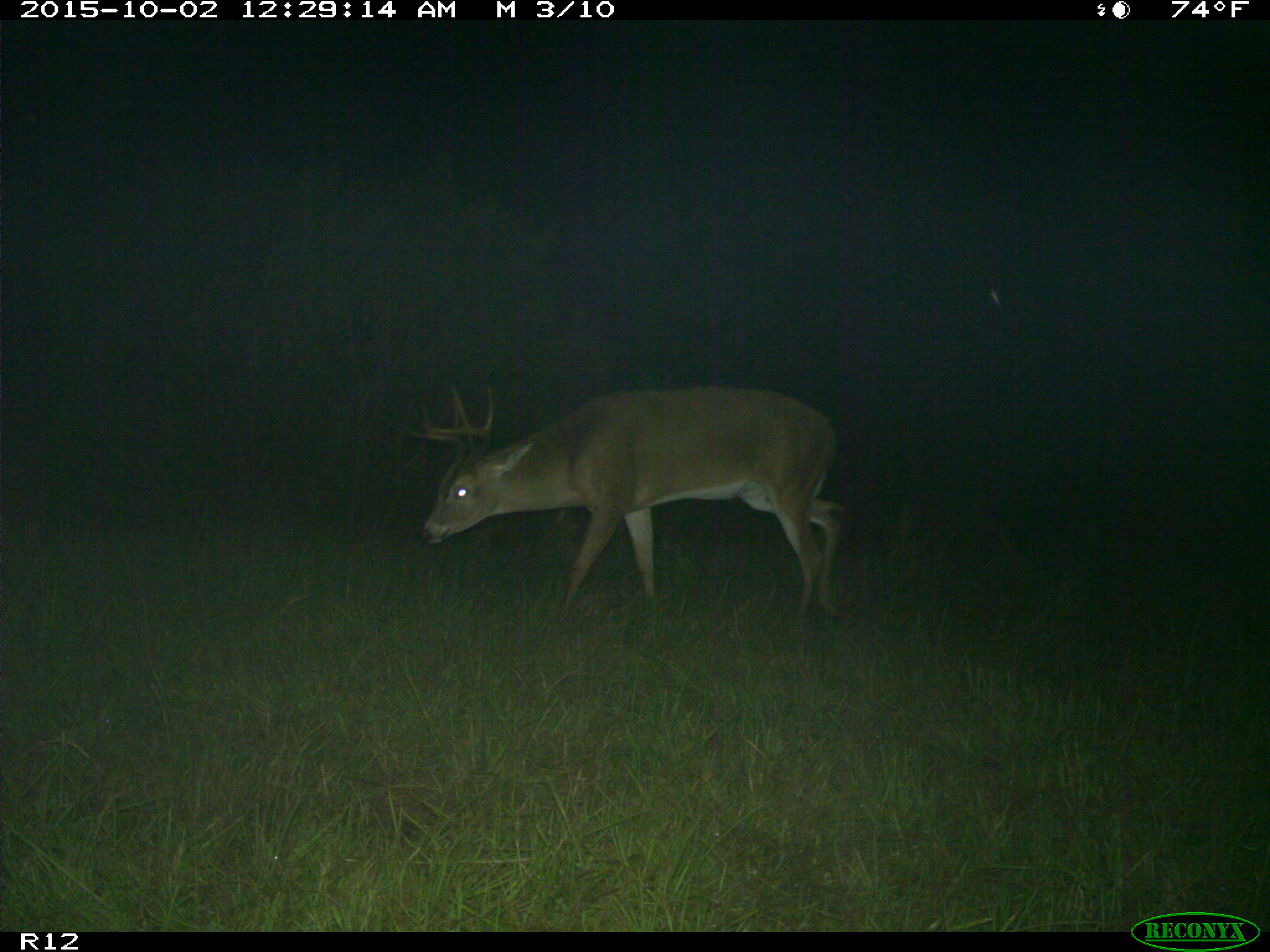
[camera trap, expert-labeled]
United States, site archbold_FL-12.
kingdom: Animalia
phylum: Chordata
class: Mammalia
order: Artiodactyla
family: Cervidae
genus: Odocoileus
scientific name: Odocoileus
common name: deer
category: unidentified deer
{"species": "unidentified deer (deer) (Odocoileus)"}